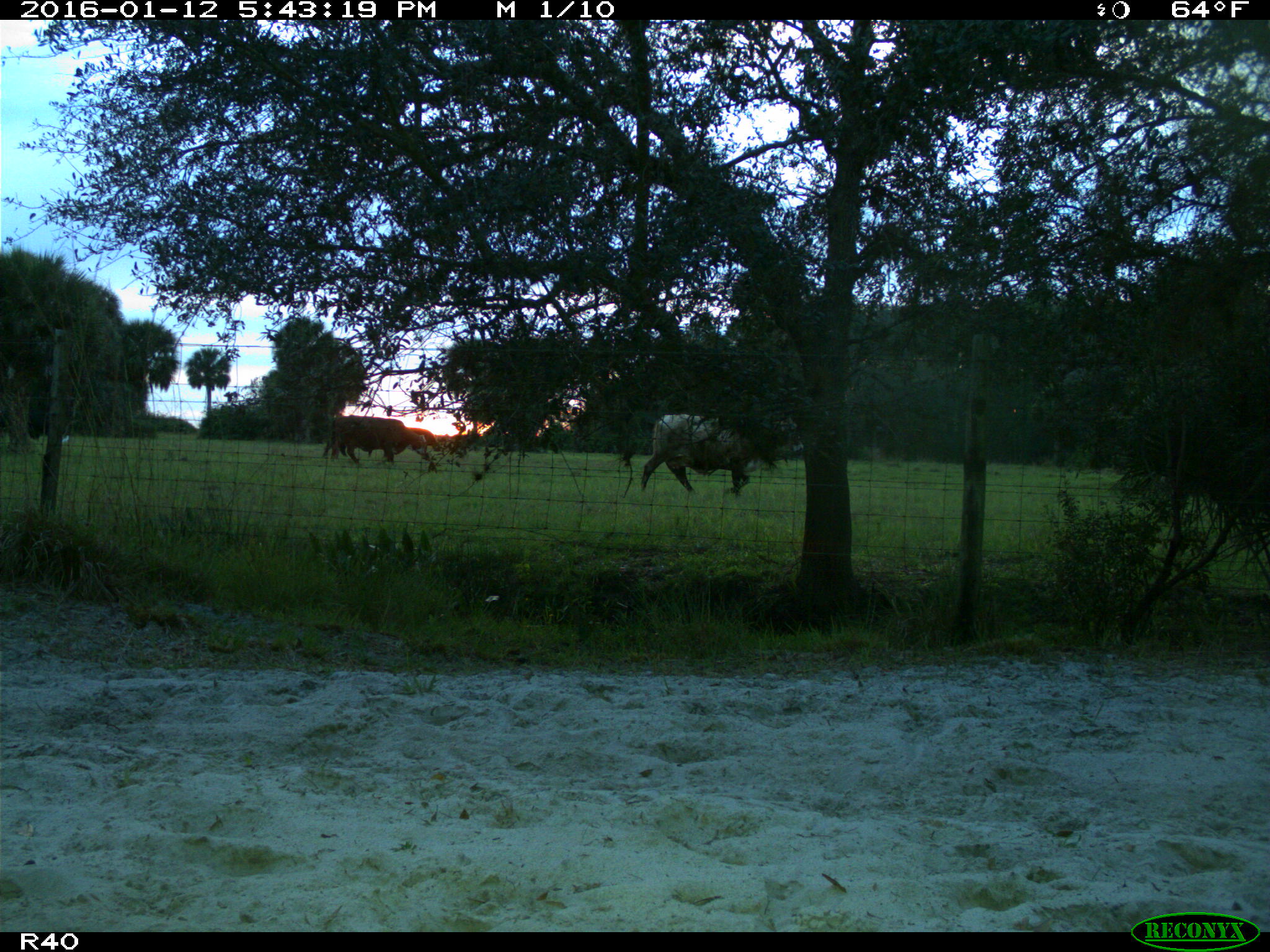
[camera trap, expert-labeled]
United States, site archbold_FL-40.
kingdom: Animalia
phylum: Chordata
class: Mammalia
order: Artiodactyla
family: Bovidae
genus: Bos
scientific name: Bos taurus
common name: domestic cow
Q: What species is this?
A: Bos taurus (domestic cow).